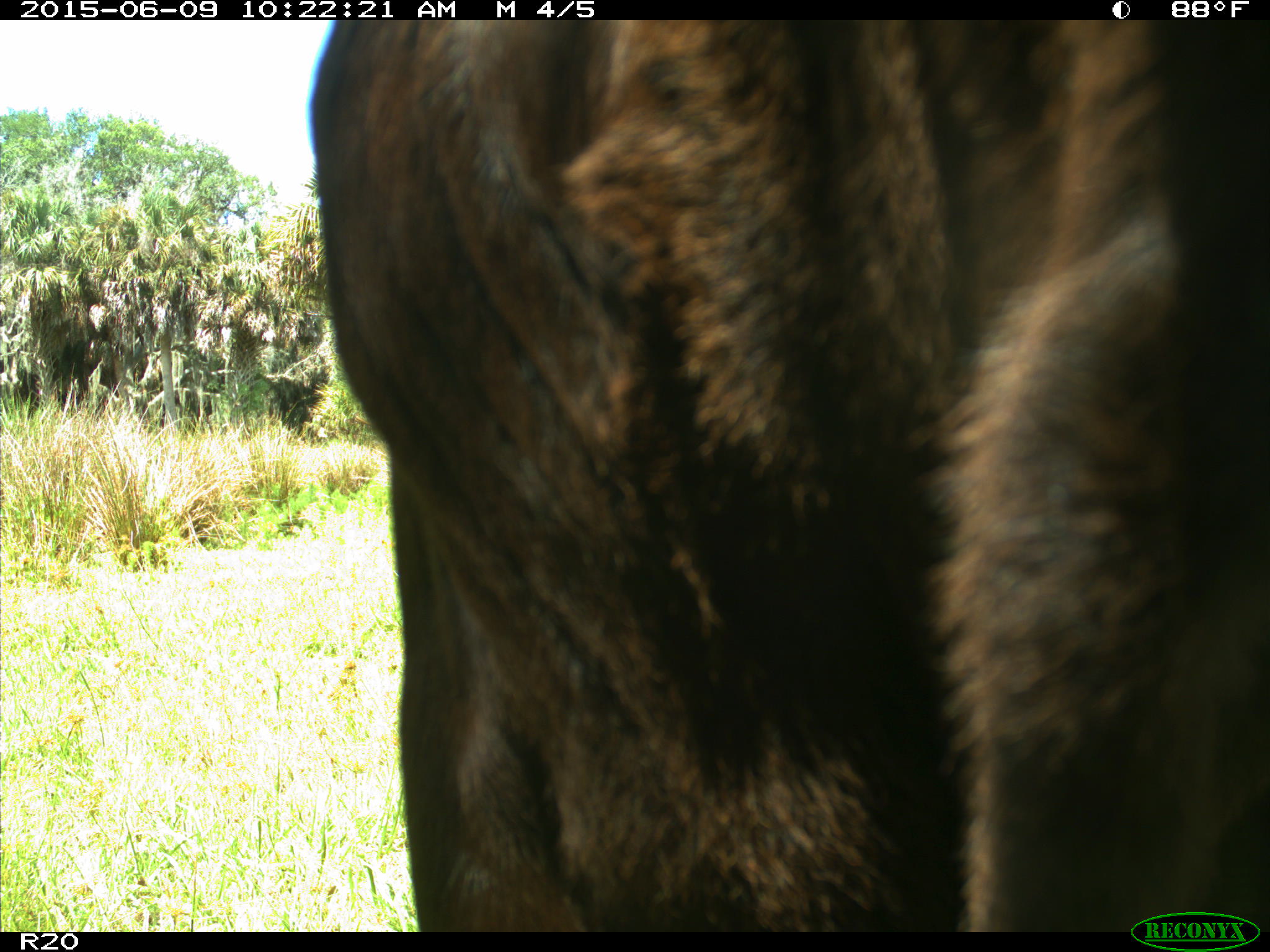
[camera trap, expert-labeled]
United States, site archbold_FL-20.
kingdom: Animalia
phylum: Chordata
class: Mammalia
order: Artiodactyla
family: Bovidae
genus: Bos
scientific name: Bos taurus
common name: domestic cow